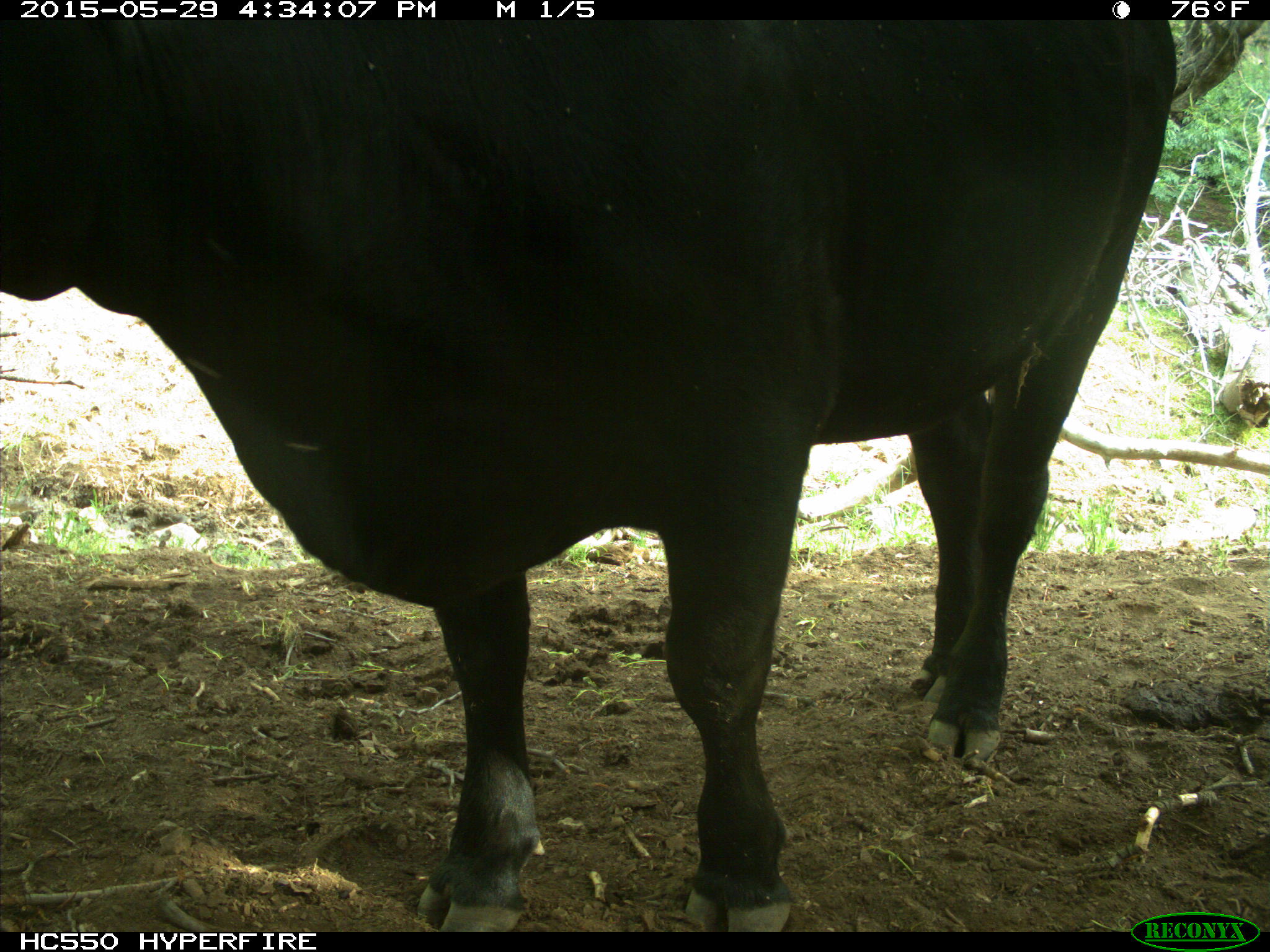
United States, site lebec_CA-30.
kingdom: Animalia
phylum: Chordata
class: Mammalia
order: Artiodactyla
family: Bovidae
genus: Bos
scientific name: Bos taurus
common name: domestic cow